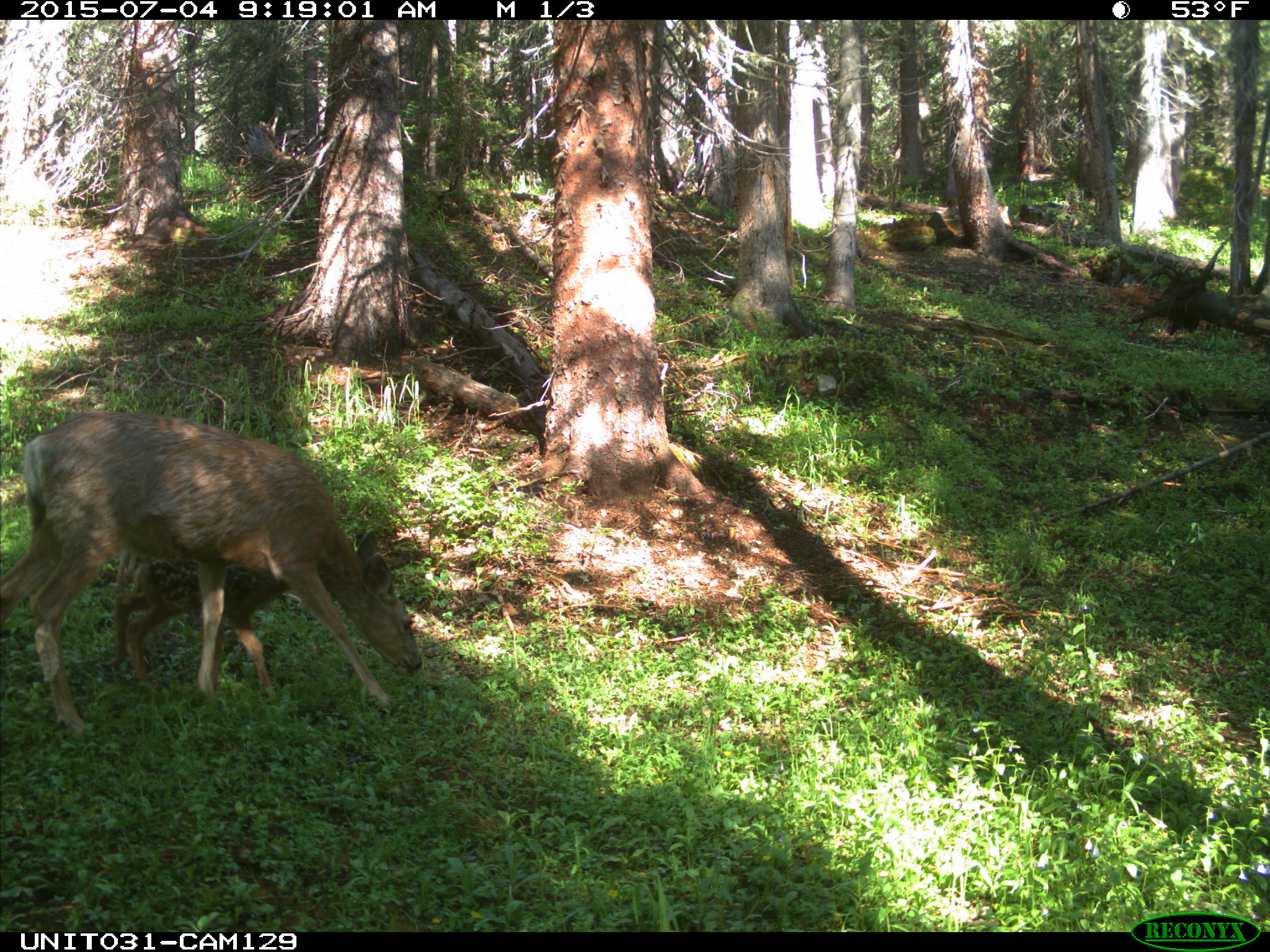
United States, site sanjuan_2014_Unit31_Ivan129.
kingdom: Animalia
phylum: Chordata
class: Mammalia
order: Artiodactyla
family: Cervidae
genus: Odocoileus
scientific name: Odocoileus hemionus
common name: mule deer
Odocoileus hemionus (mule deer).